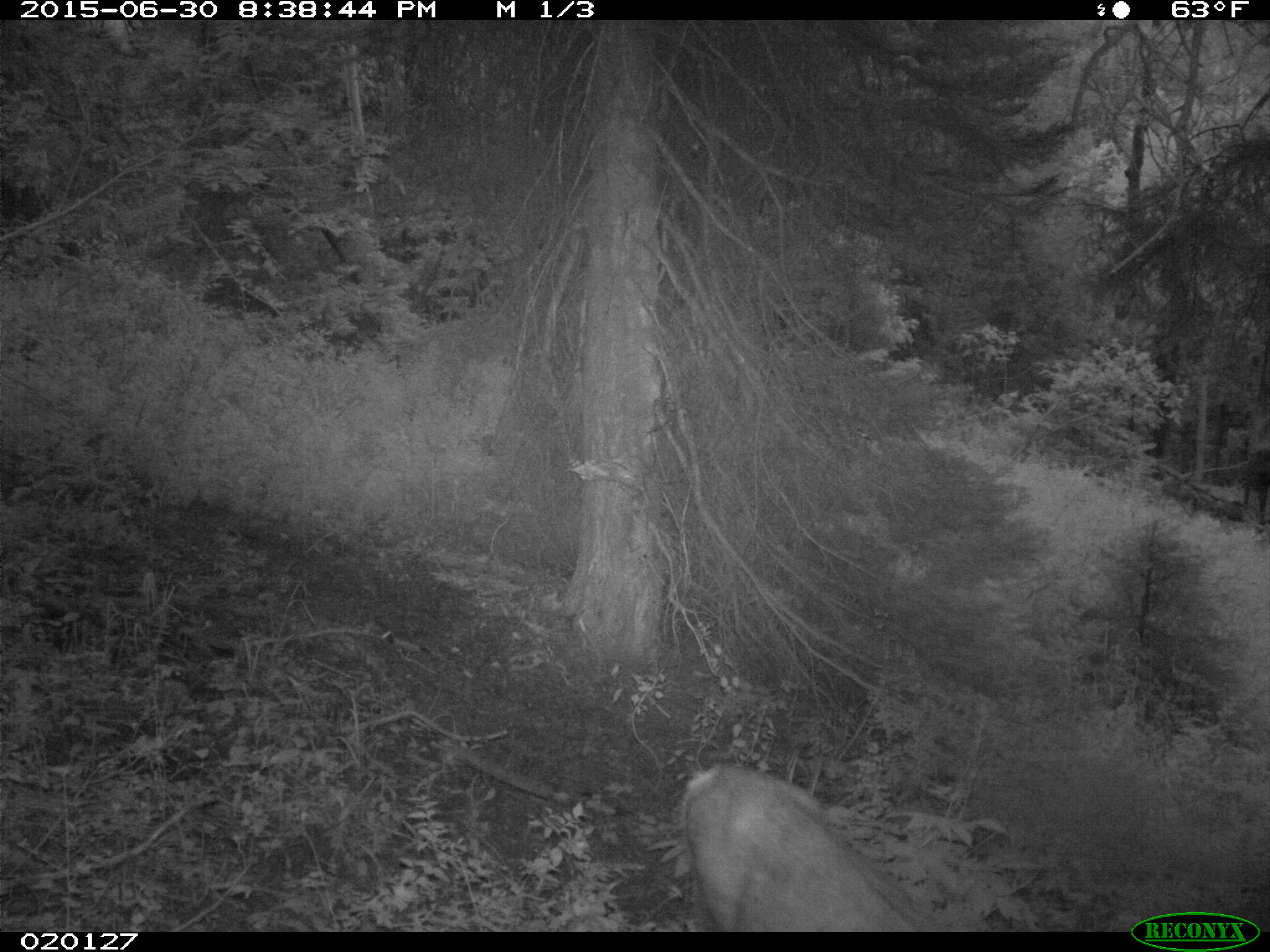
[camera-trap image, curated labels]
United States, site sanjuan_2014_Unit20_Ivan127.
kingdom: Animalia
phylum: Chordata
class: Mammalia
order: Artiodactyla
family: Cervidae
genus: Odocoileus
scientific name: Odocoileus hemionus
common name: mule deer